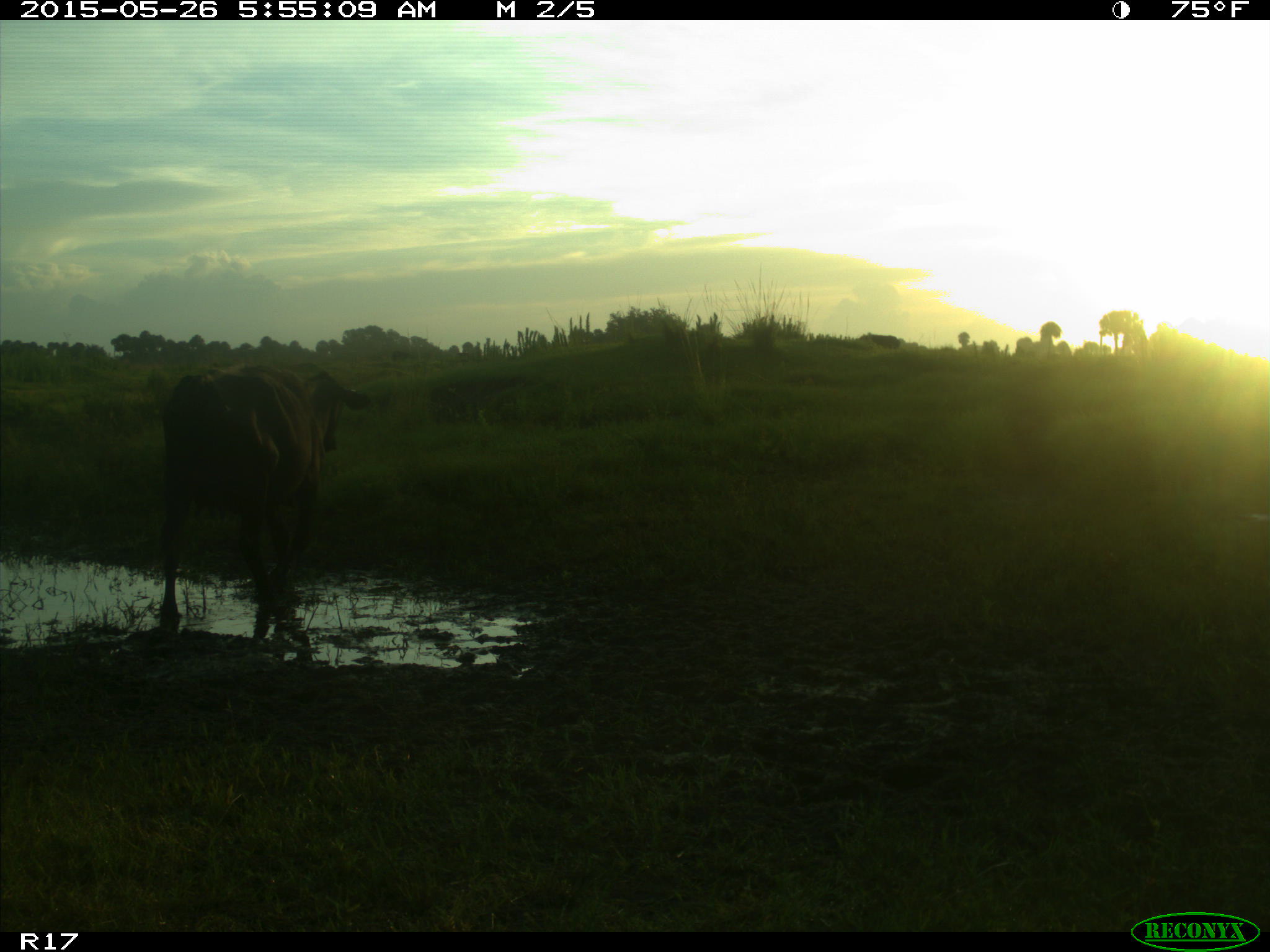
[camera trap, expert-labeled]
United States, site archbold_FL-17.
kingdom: Animalia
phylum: Chordata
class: Mammalia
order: Artiodactyla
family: Bovidae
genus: Bos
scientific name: Bos taurus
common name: domestic cow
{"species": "Bos taurus (domestic cow)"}